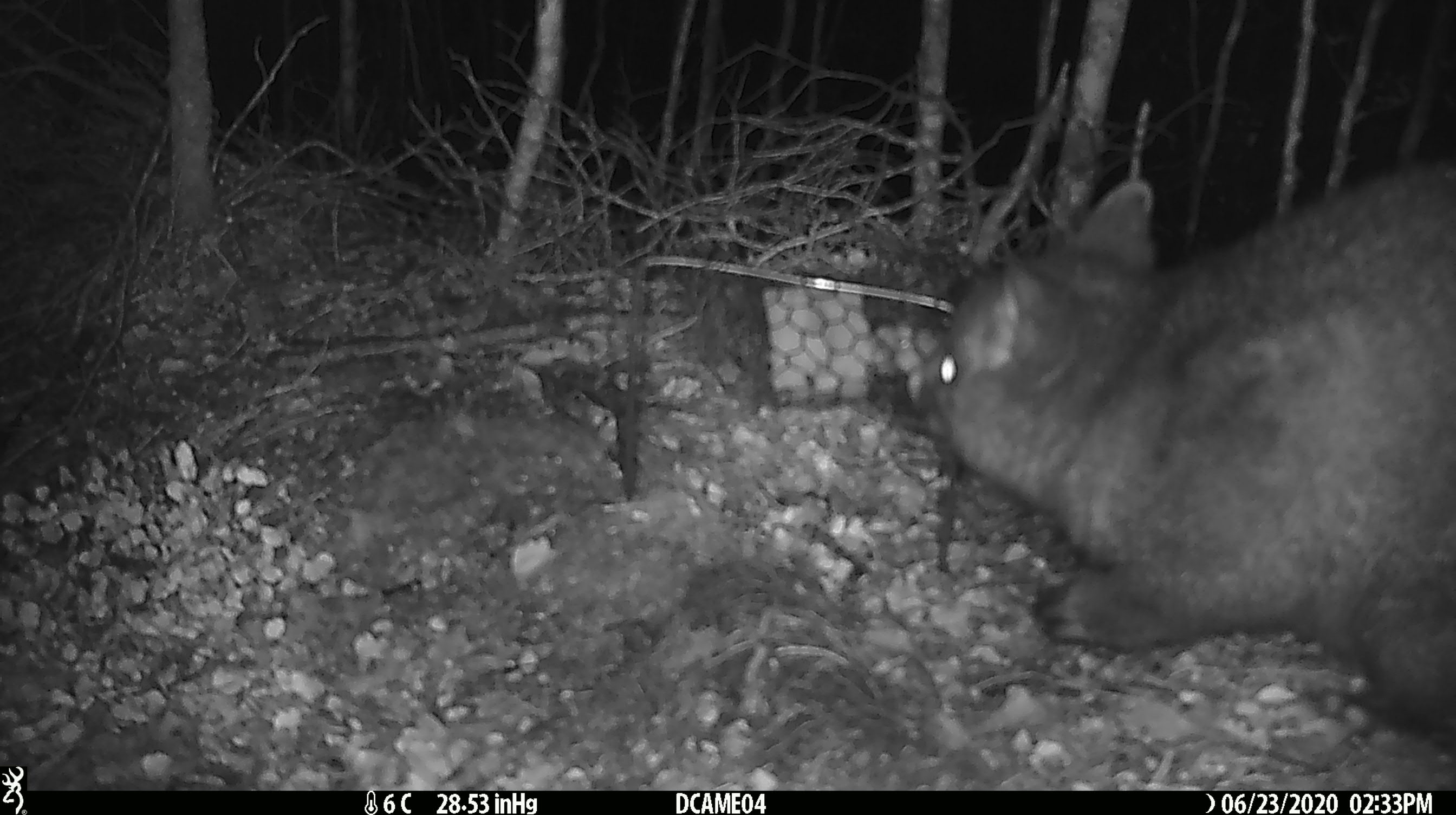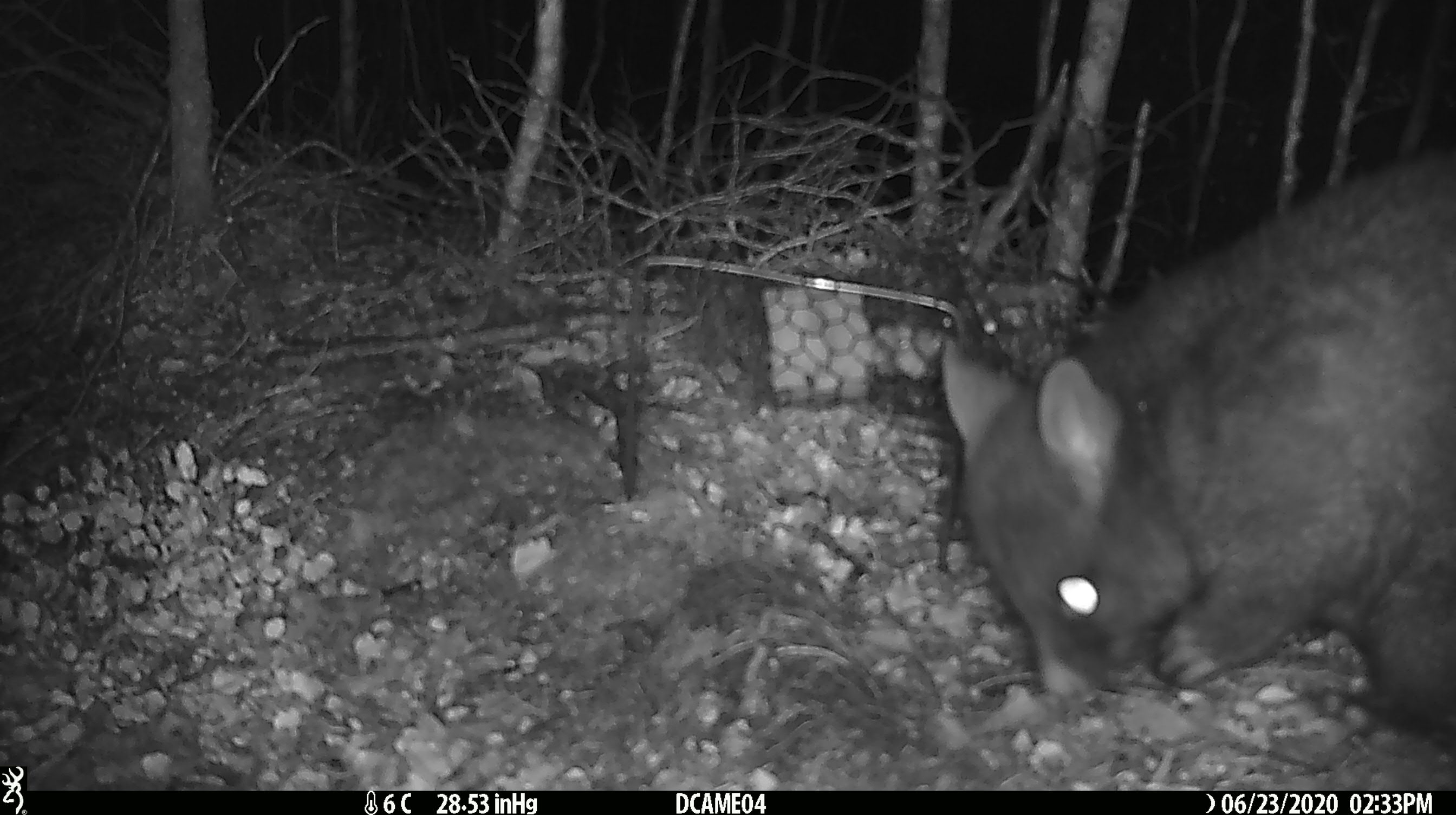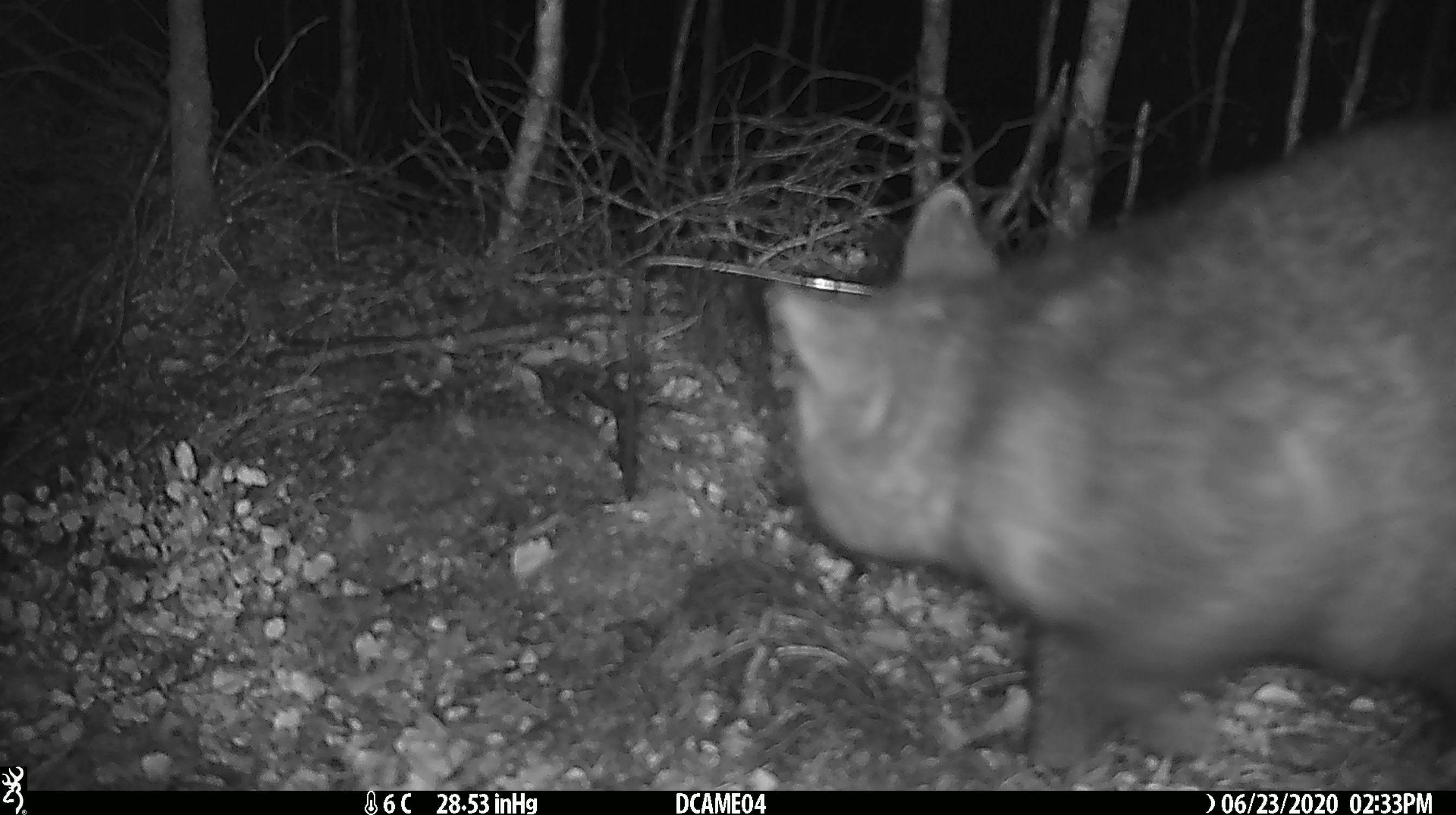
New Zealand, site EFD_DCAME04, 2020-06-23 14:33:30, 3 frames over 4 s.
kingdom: Animalia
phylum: Chordata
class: Mammalia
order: Diprotodontia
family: Phalangeridae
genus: Trichosurus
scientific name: Trichosurus vulpecula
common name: common brushtail possum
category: possum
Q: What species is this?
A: Possum (common brushtail possum) (Trichosurus vulpecula).